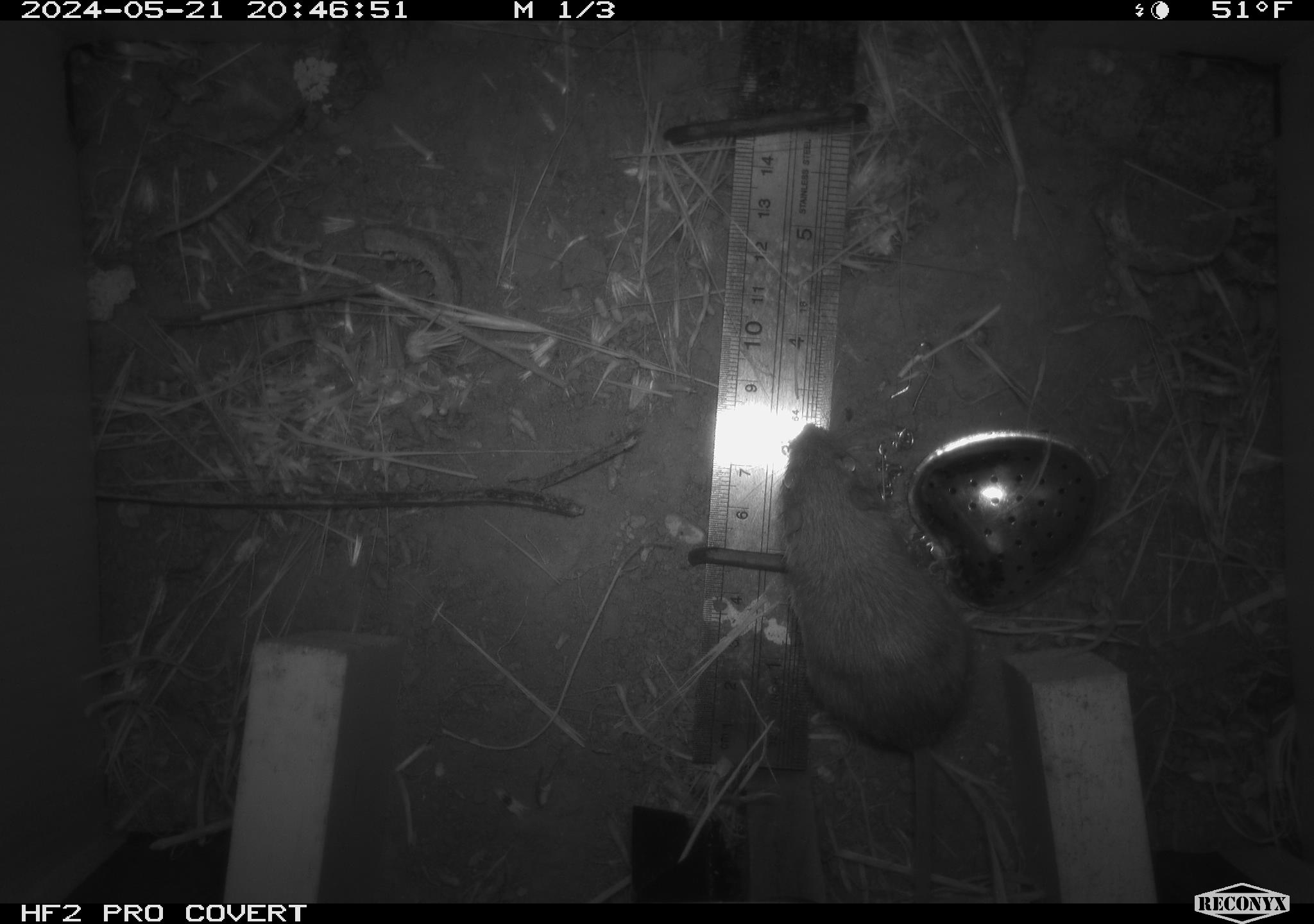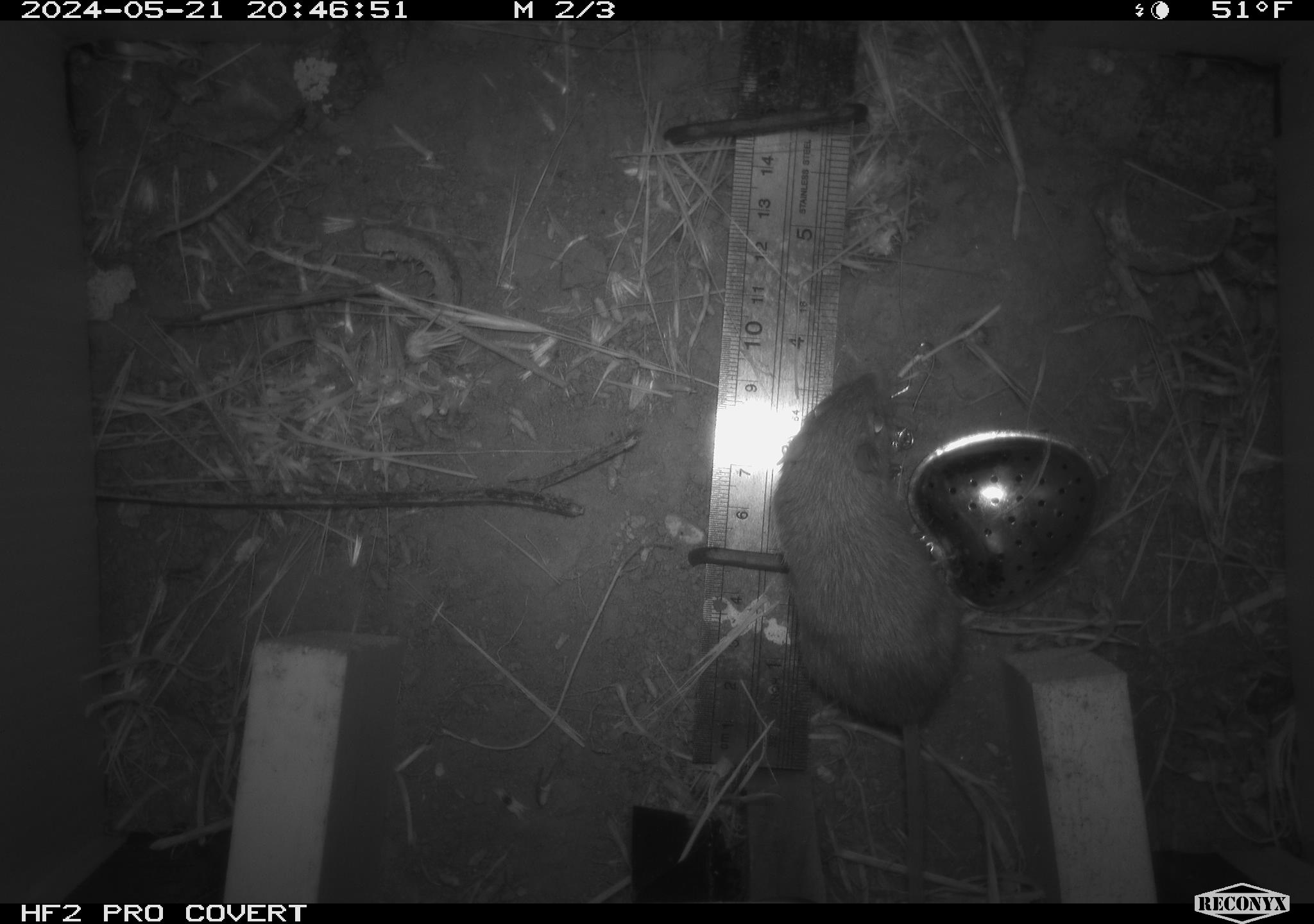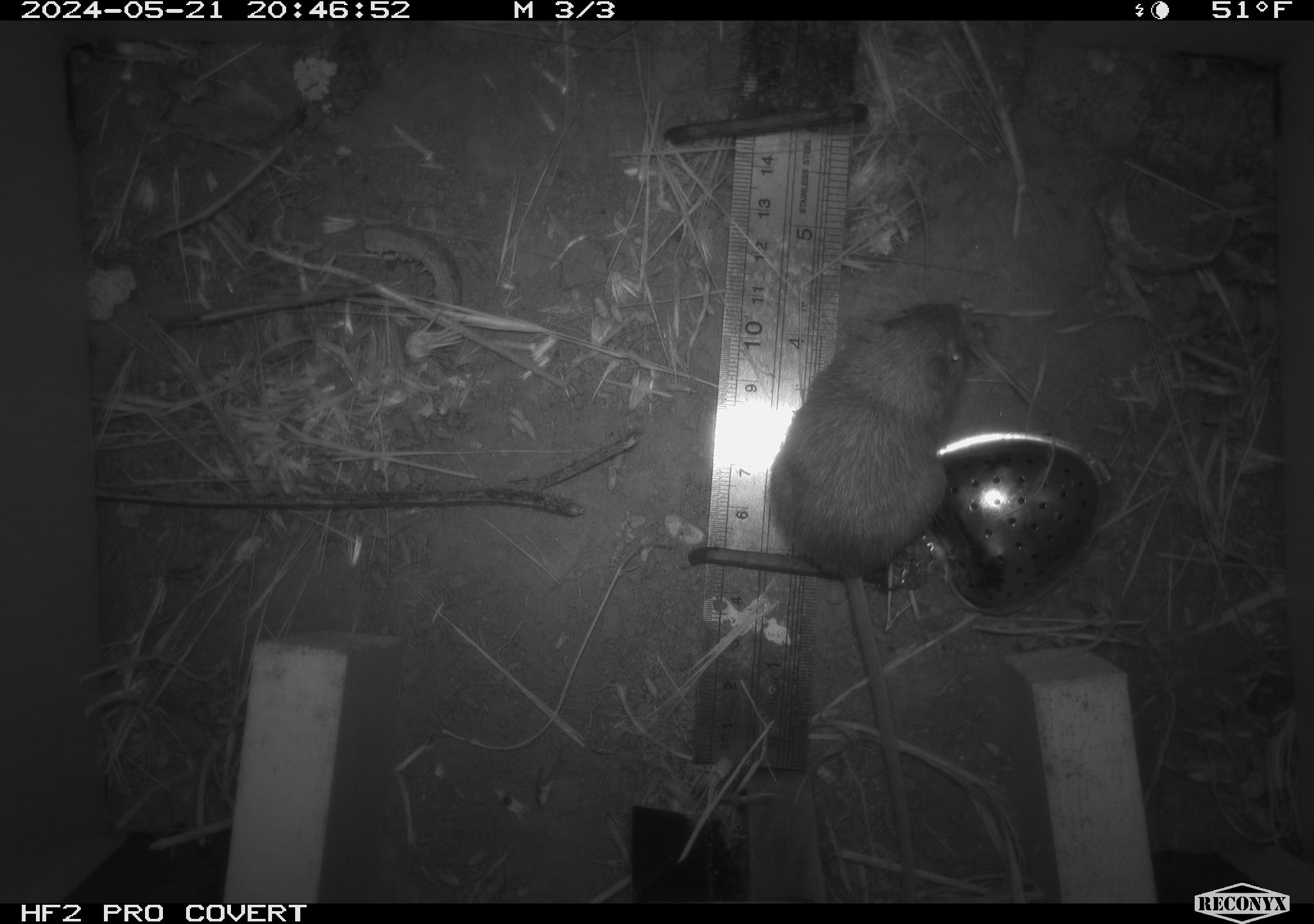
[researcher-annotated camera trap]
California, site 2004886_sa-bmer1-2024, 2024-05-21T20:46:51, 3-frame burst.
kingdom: Animalia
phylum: Chordata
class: Mammalia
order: Rodentia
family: Heteromyidae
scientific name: Heteromyidae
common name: kangaroo rats and pocket mice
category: heteromyidae family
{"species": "heteromyidae family (kangaroo rats and pocket mice) (Heteromyidae)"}